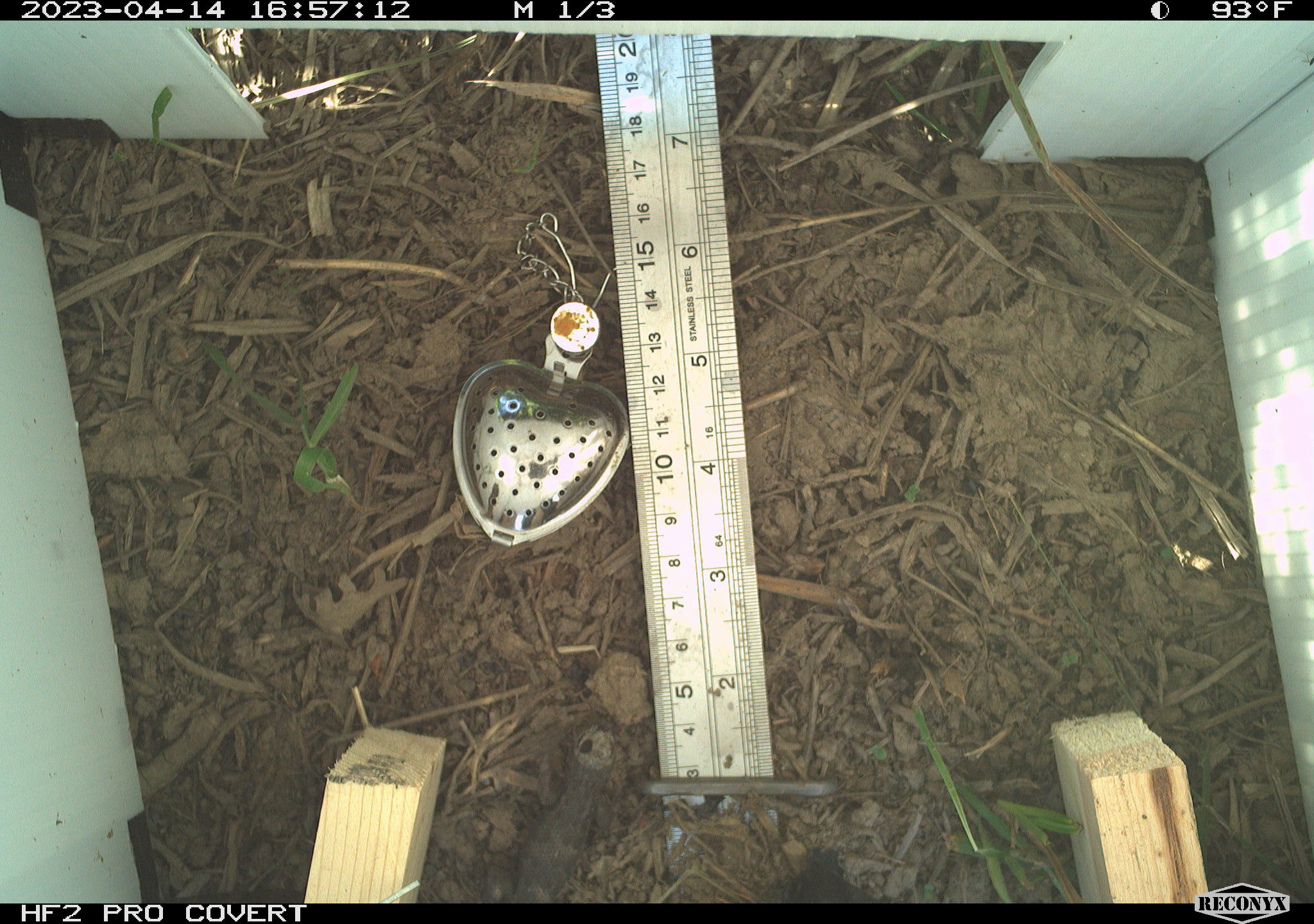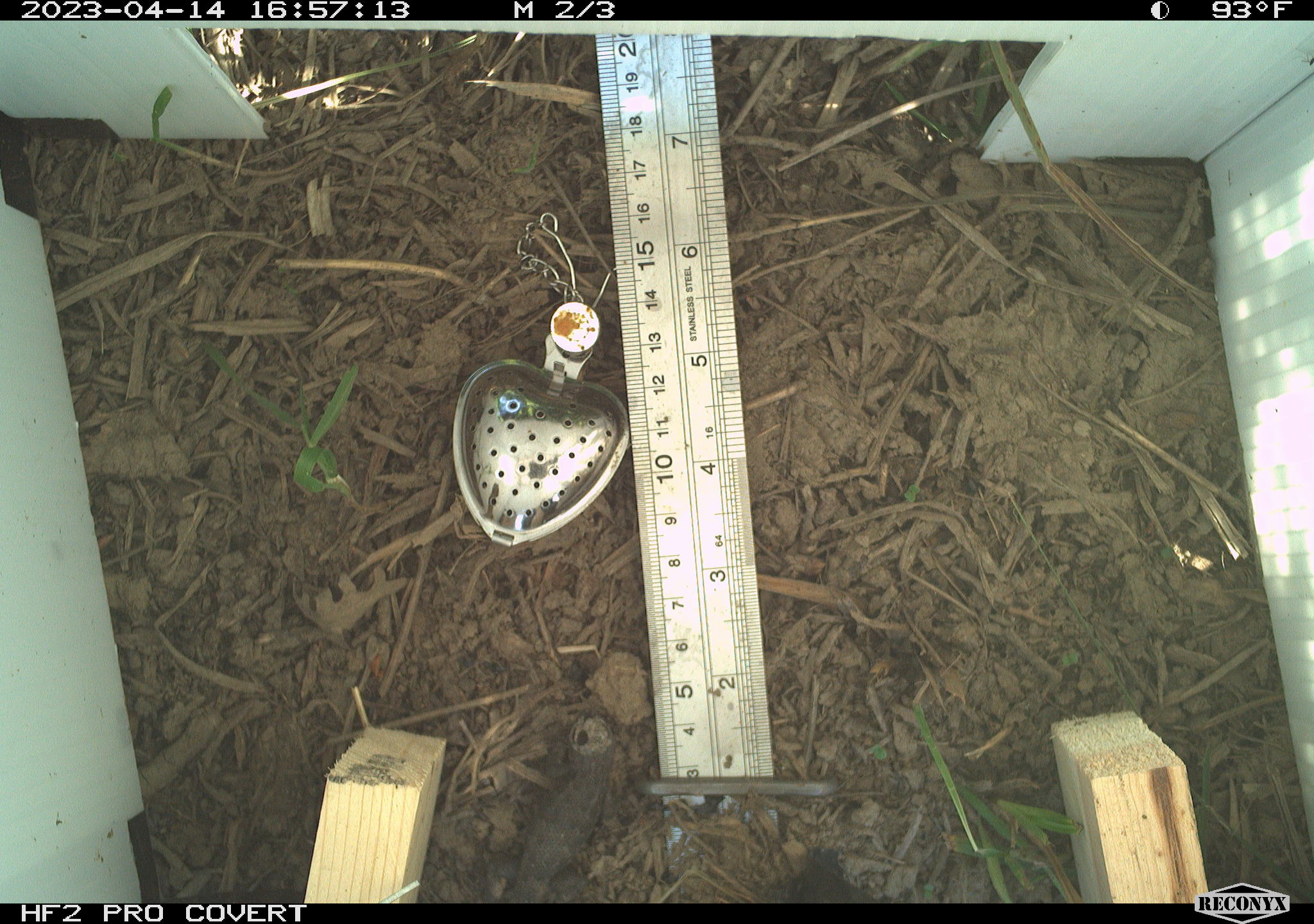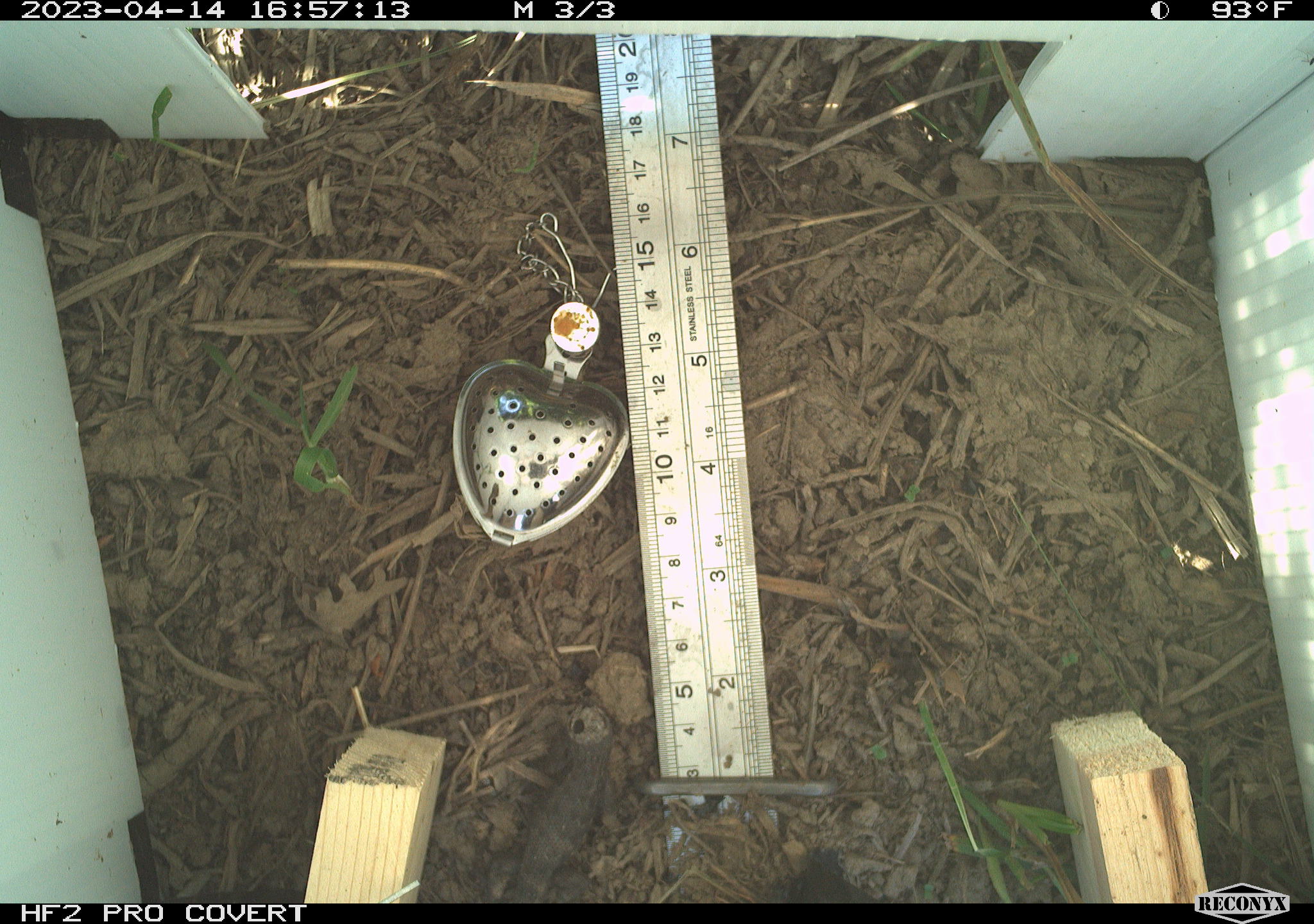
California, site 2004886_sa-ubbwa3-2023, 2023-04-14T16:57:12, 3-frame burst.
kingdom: Animalia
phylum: Chordata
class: Reptilia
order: Squamata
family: Phrynosomatidae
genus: Sceloporus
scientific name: Sceloporus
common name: spiny lizards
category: sceloporus species